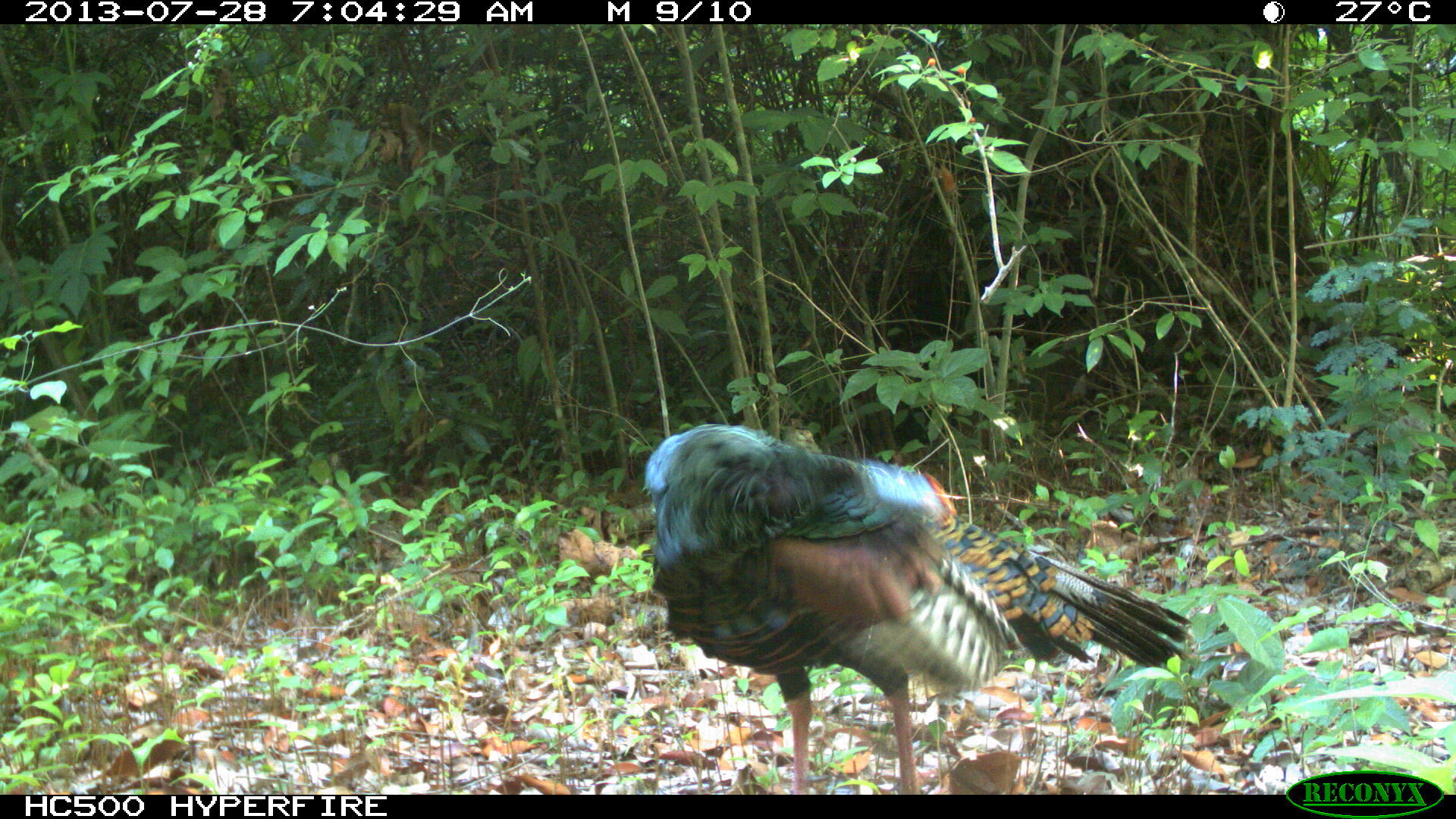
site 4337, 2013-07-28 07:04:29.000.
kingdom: Animalia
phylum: Chordata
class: Aves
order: Galliformes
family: Phasianidae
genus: Meleagris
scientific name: Meleagris ocellata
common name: ocellated turkey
Meleagris ocellata (ocellated turkey), count 1, sex male.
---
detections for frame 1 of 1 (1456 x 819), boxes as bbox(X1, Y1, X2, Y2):
meleagris ocellata: bbox(642, 422, 1191, 795)